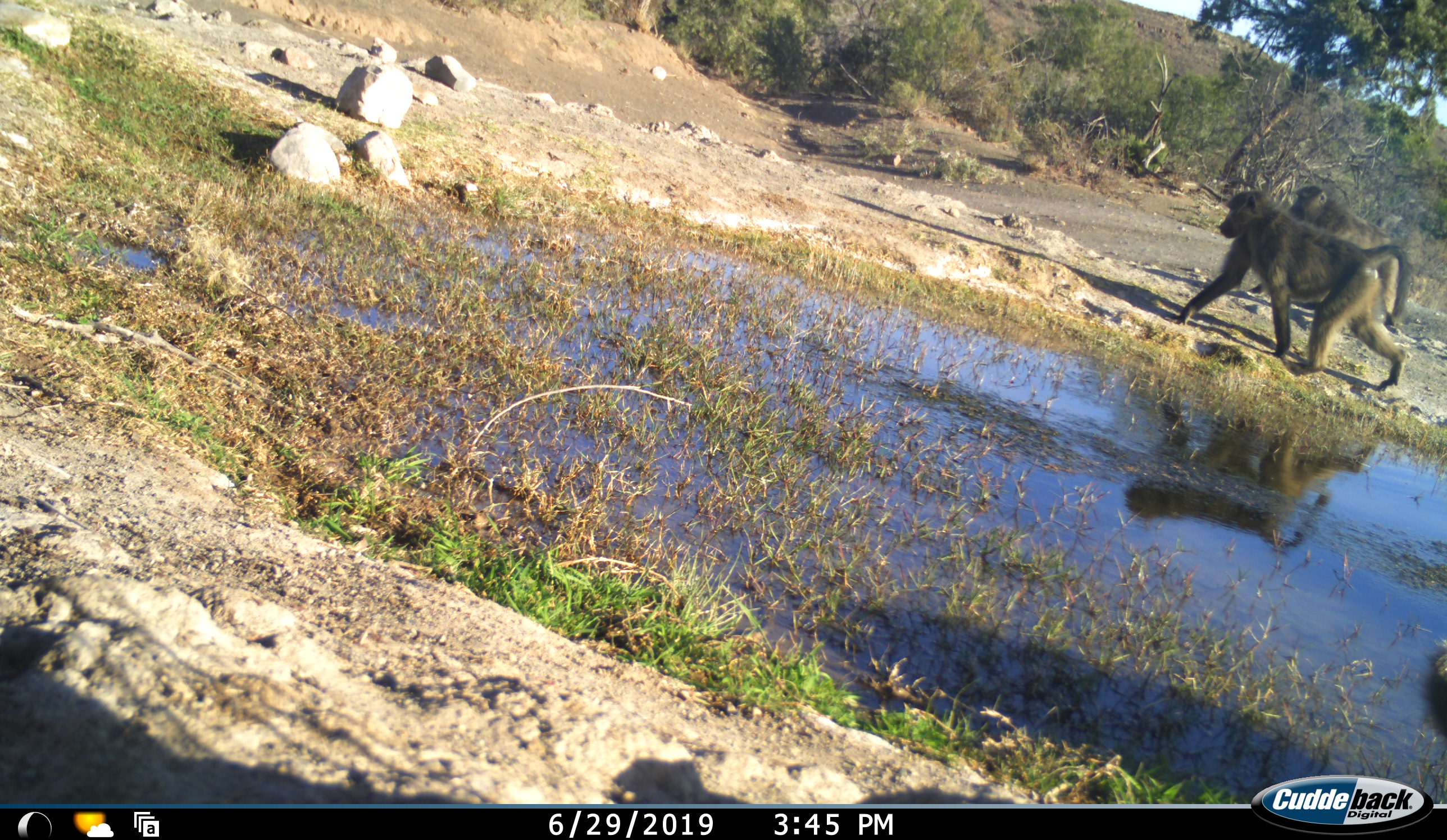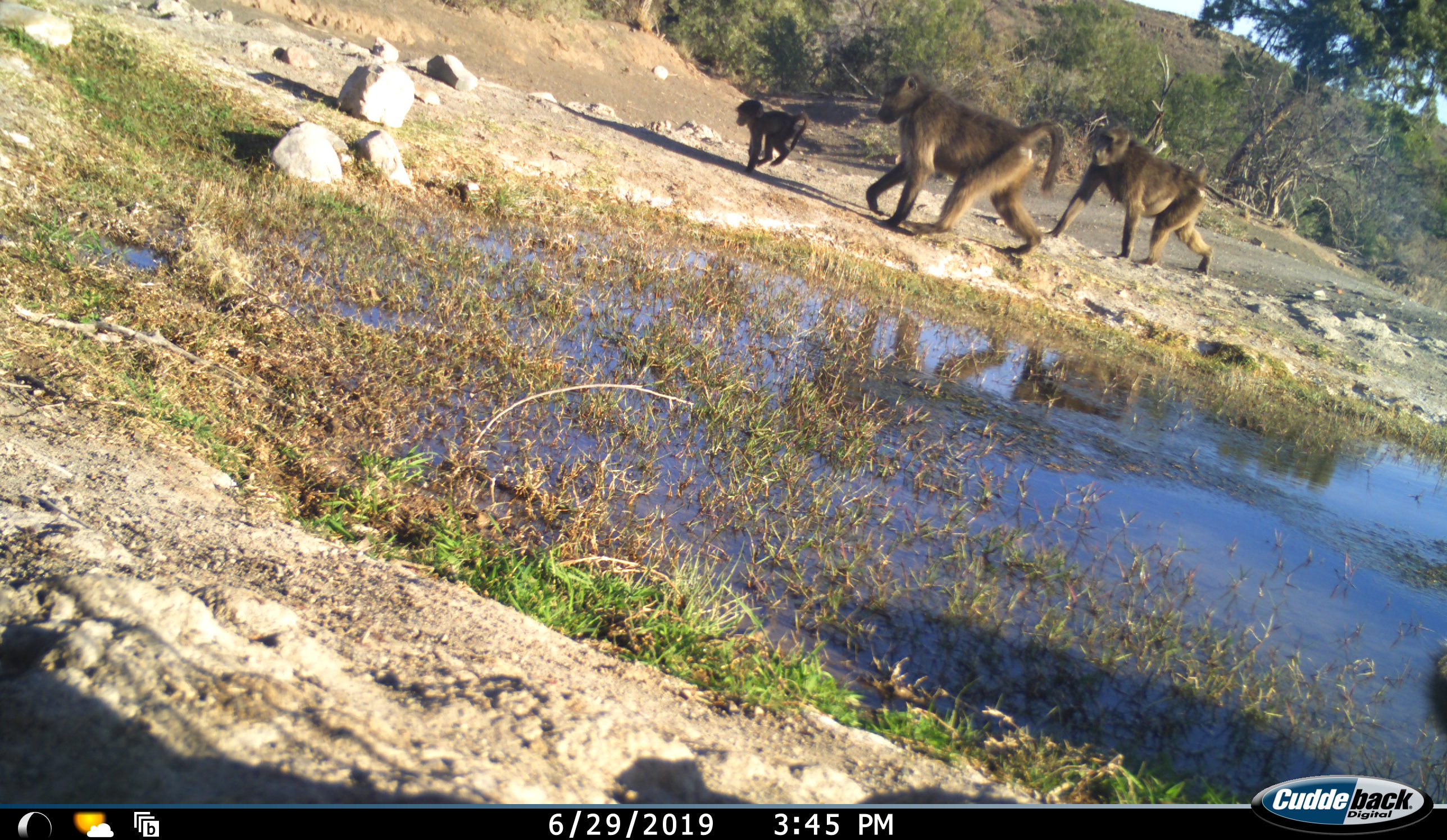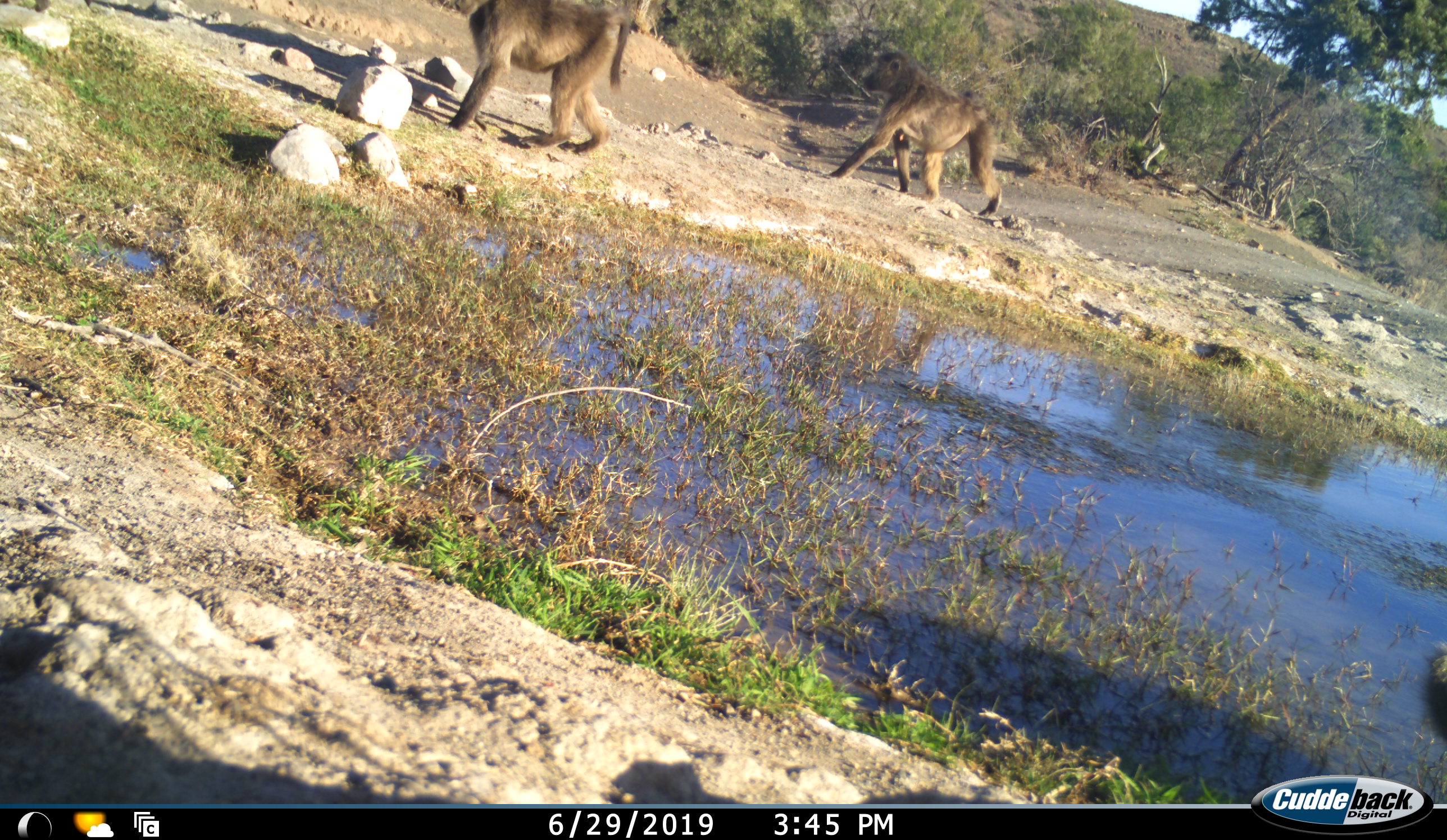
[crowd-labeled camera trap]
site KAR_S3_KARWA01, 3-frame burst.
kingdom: Animalia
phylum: Chordata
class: Mammalia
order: Primates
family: Cercopithecidae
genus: Papio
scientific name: Papio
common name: baboon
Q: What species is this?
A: Baboon (Papio).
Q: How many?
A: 3.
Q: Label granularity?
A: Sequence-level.